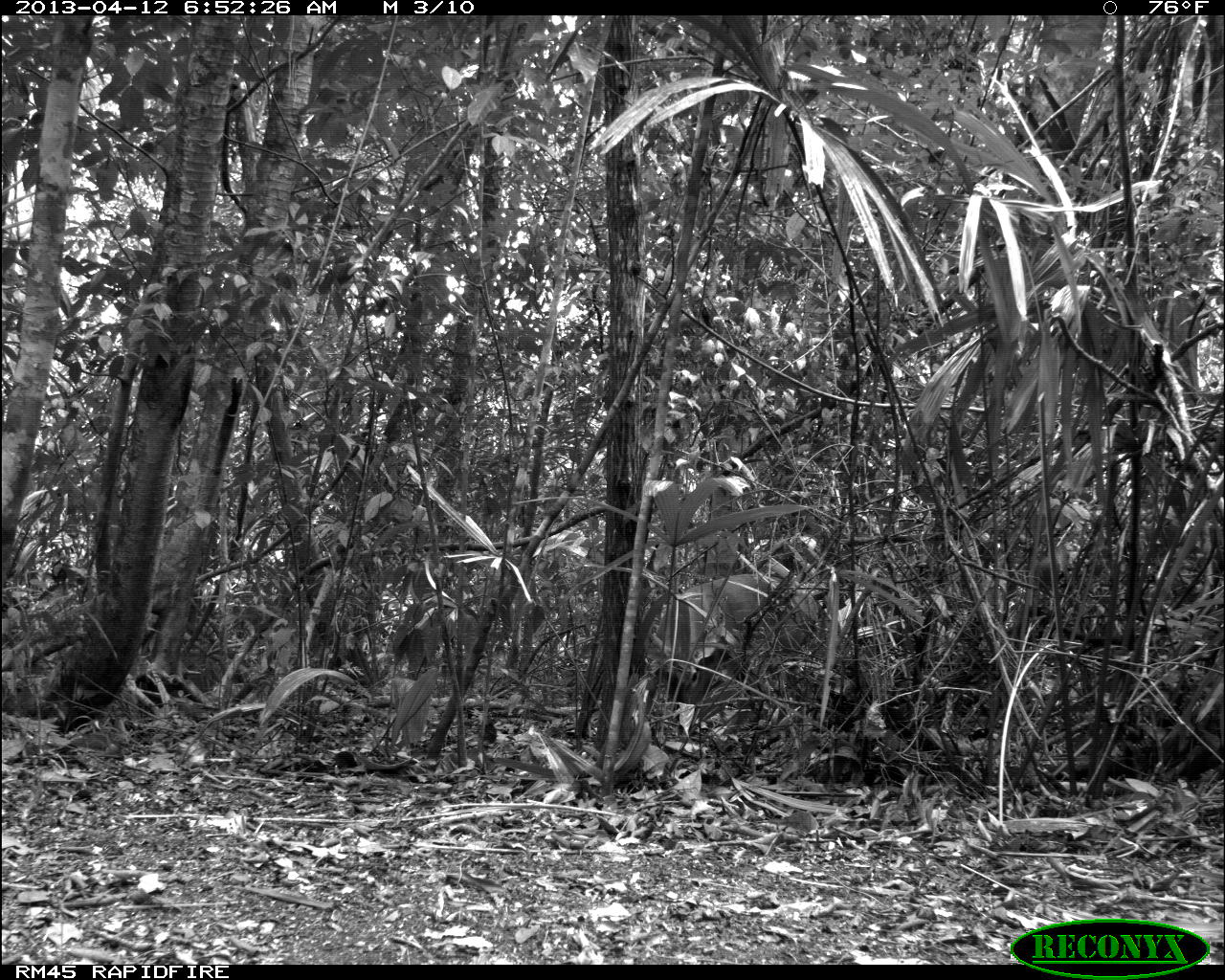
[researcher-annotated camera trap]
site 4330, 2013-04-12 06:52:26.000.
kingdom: Animalia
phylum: Chordata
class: Mammalia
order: Artiodactyla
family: Cervidae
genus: Odocoileus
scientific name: Odocoileus virginianus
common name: white-tailed deer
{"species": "Odocoileus virginianus (white-tailed deer)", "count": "1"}